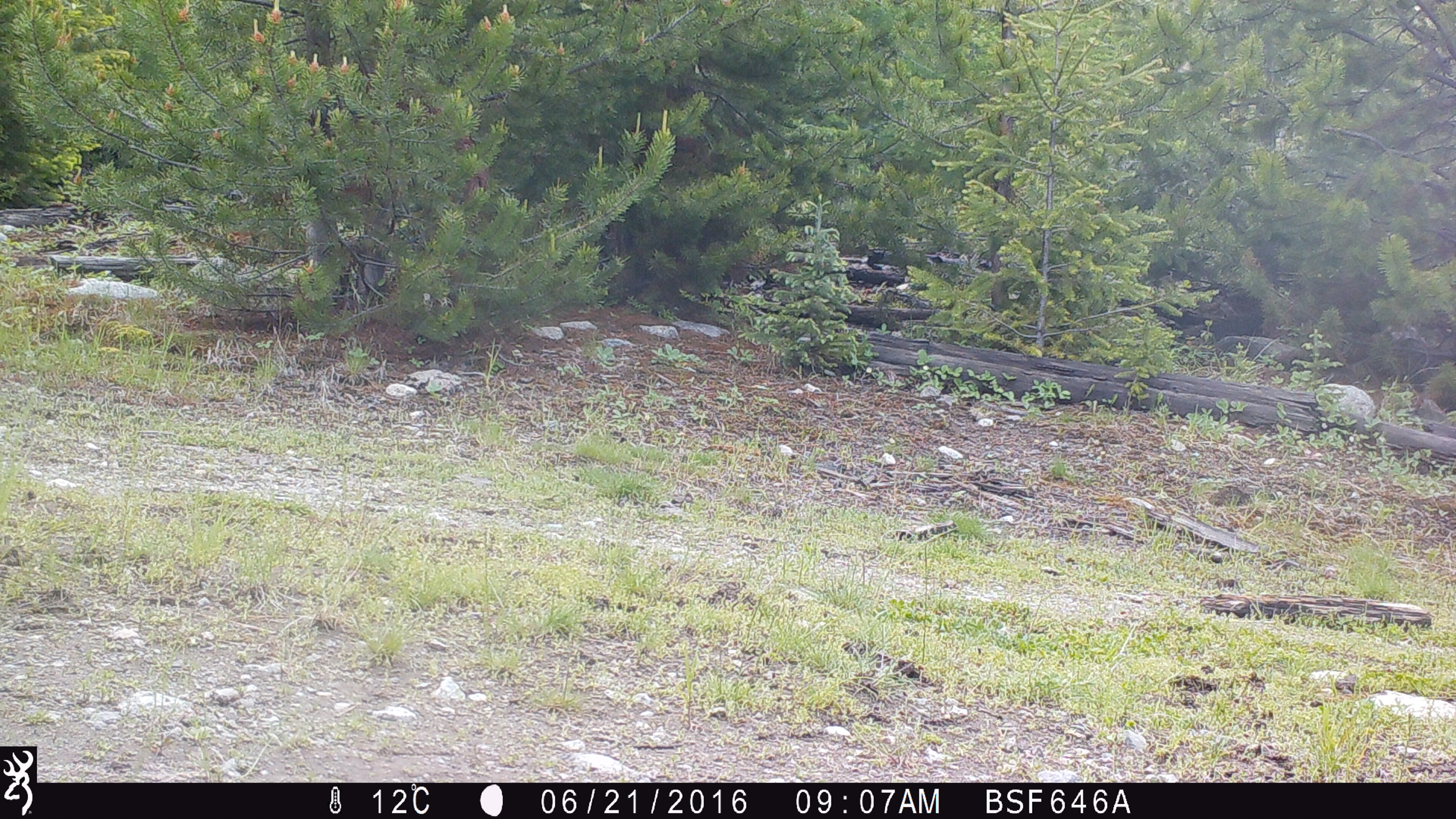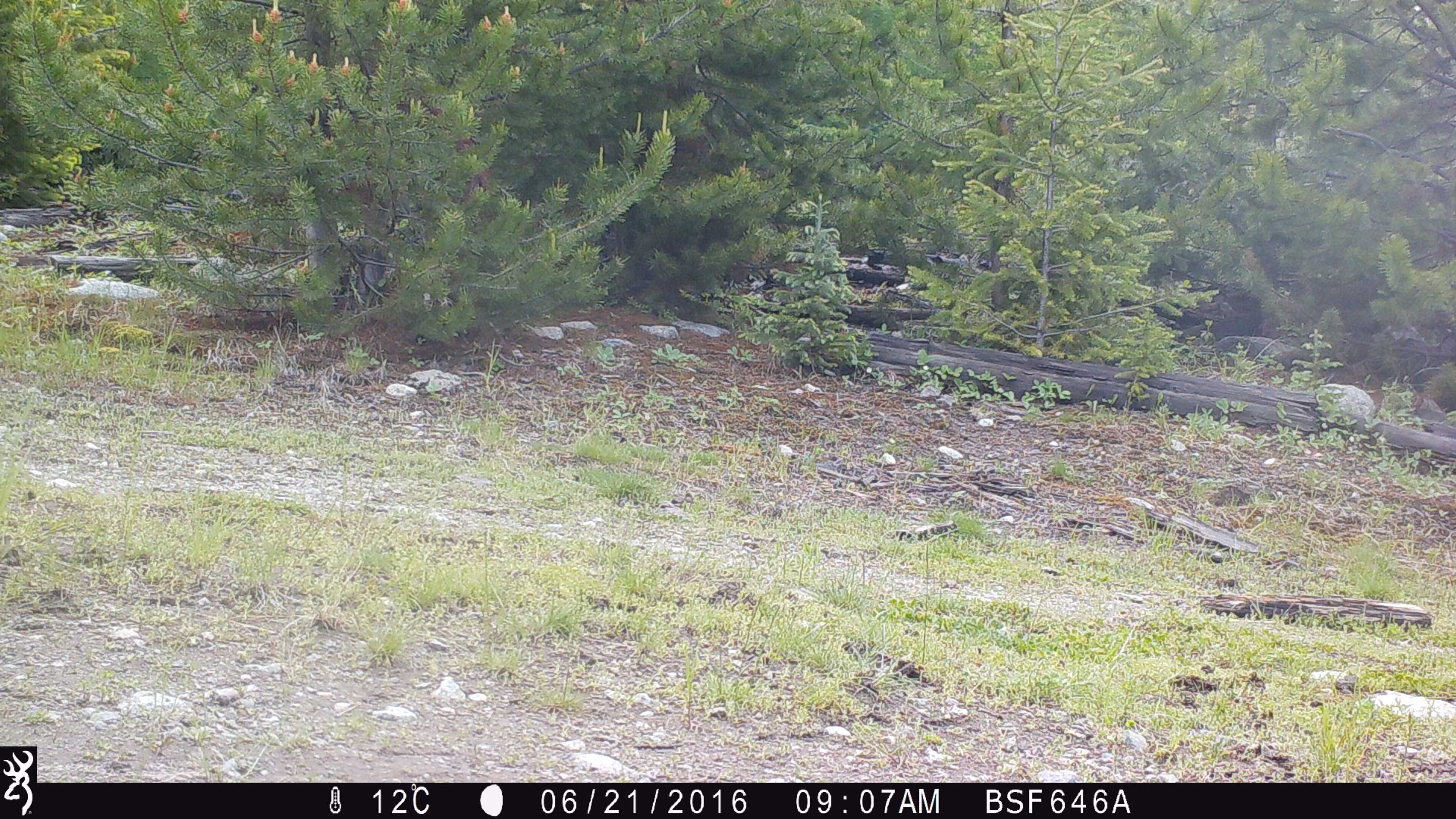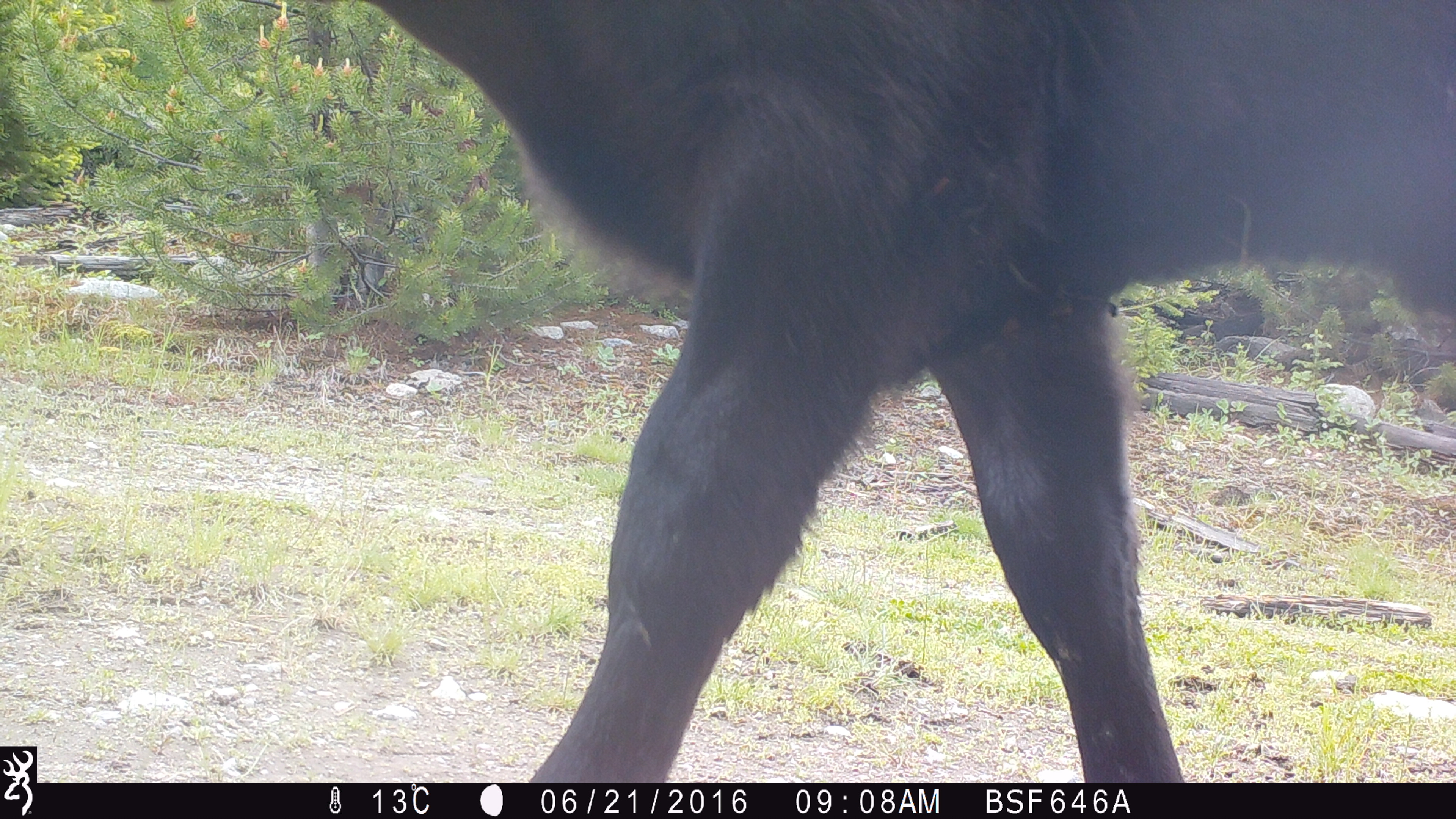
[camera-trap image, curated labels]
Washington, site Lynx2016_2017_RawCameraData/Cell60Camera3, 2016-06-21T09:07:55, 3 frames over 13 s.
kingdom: Animalia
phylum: Chordata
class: Mammalia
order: Artiodactyla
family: Bovidae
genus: Bos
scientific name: Bos taurus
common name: domestic cattle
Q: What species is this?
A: Domestic cattle (Bos taurus).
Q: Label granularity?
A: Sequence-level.